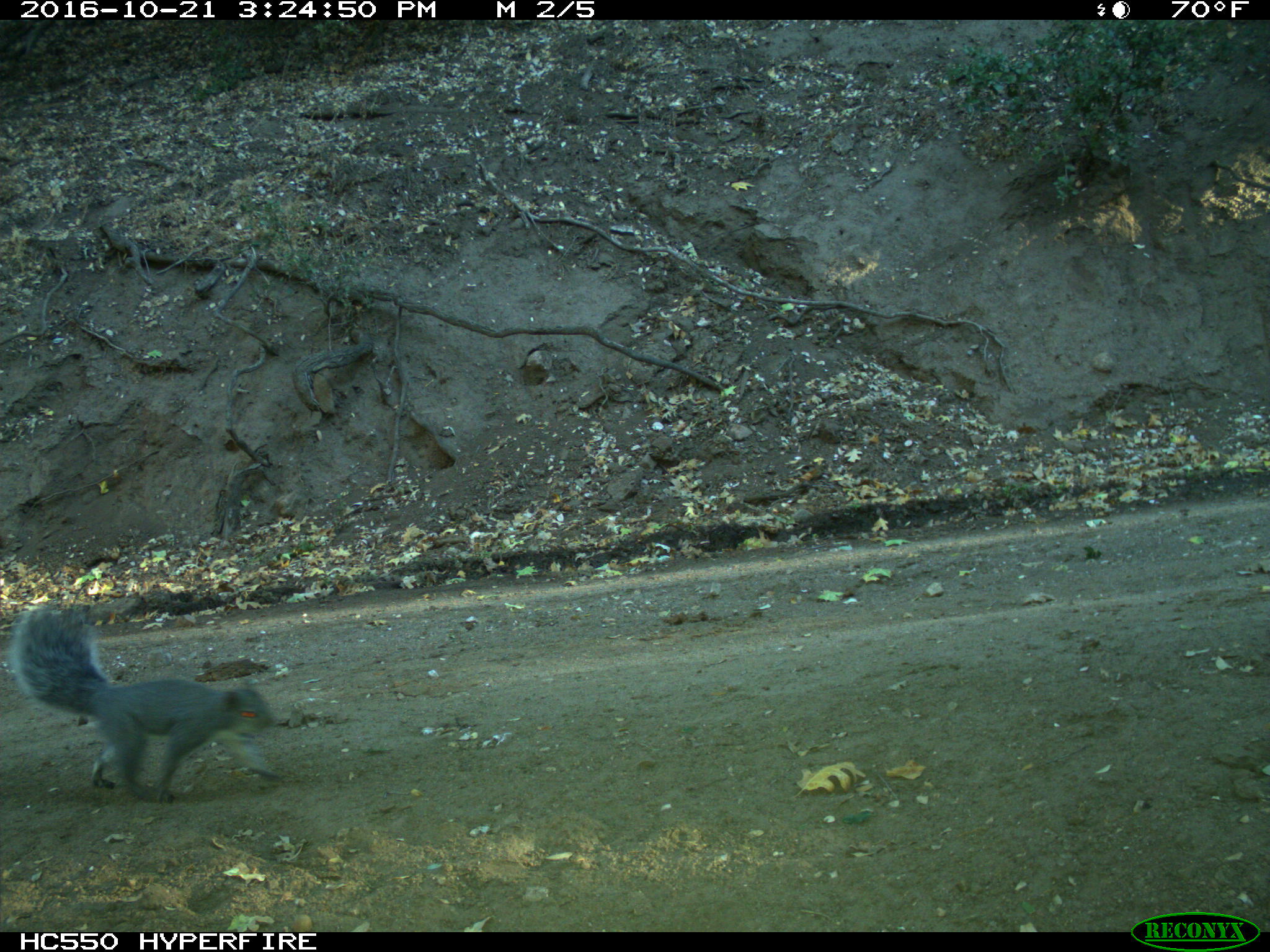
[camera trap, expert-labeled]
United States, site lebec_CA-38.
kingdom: Animalia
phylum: Chordata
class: Mammalia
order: Rodentia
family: Sciuridae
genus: Sciurus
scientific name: Sciurus carolinensis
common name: eastern gray squirrel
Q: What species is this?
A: Sciurus carolinensis (eastern gray squirrel).